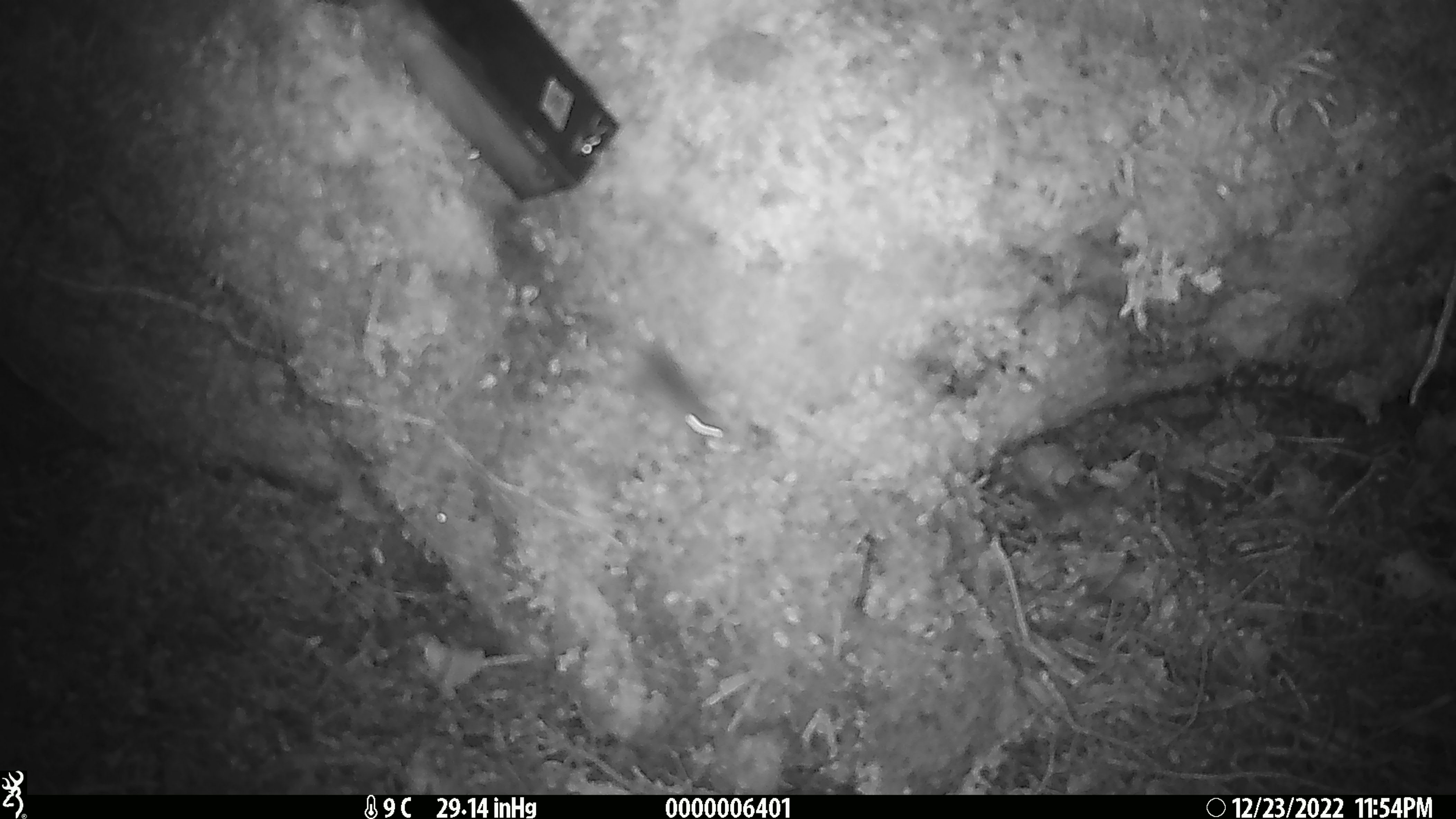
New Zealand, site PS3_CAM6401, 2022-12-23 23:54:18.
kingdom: Animalia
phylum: Chordata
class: Mammalia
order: Rodentia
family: Muridae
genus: Mus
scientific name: Mus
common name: mouse